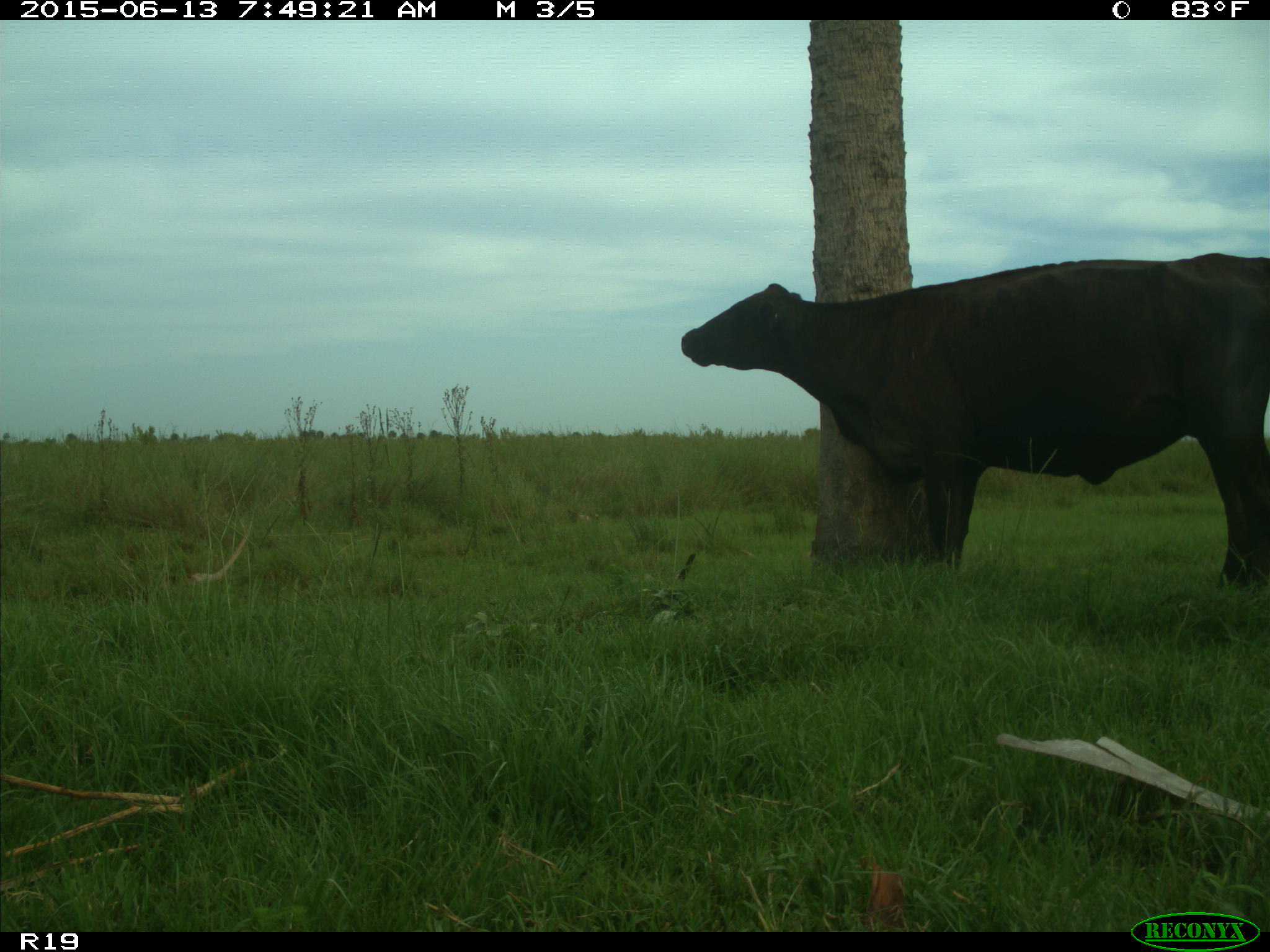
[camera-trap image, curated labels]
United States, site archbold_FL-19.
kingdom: Animalia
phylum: Chordata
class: Mammalia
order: Artiodactyla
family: Bovidae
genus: Bos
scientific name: Bos taurus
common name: domestic cow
Bos taurus (domestic cow).